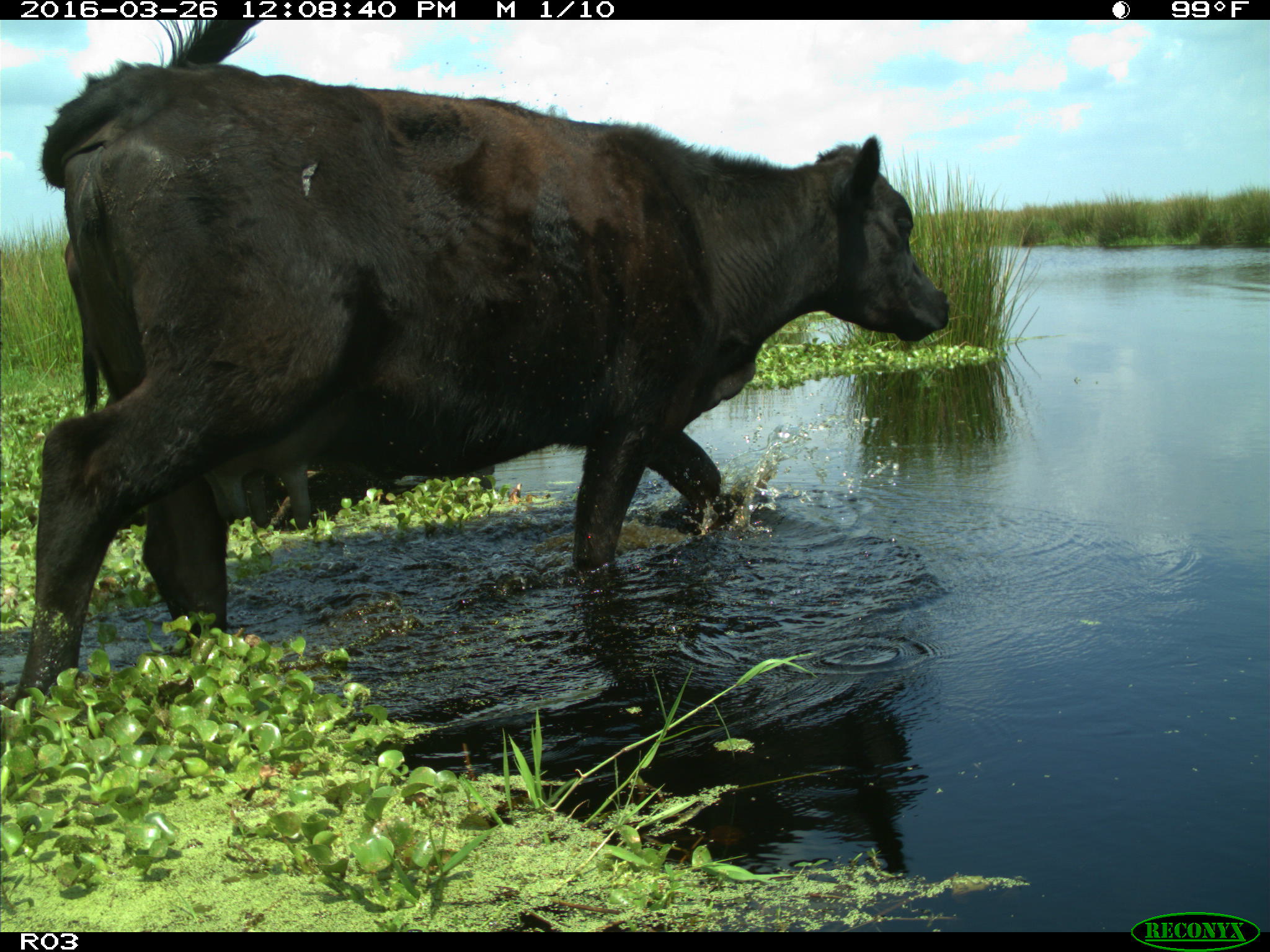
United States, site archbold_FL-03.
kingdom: Animalia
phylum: Chordata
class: Mammalia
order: Artiodactyla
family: Bovidae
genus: Bos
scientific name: Bos taurus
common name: domestic cow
Bos taurus (domestic cow).